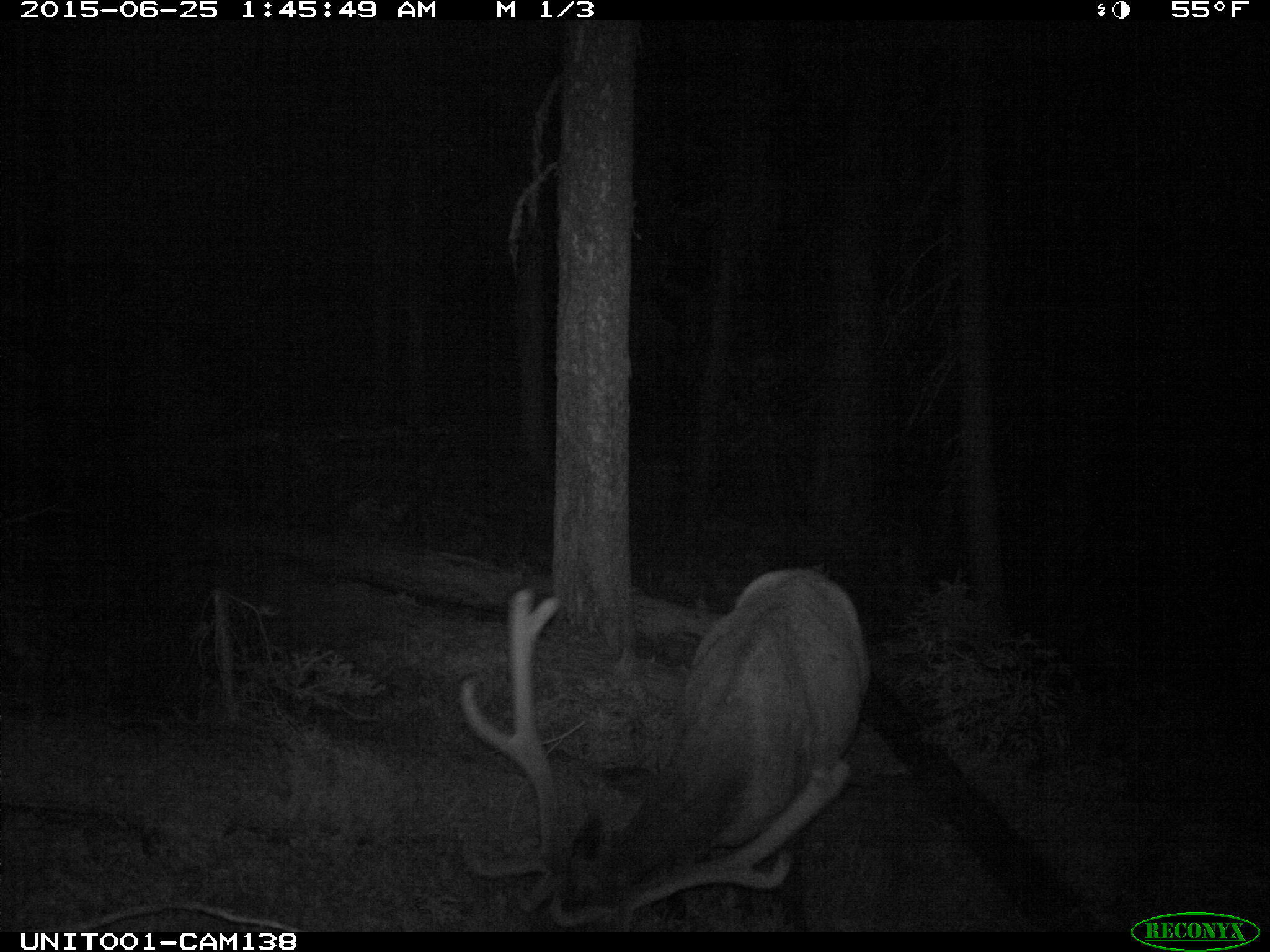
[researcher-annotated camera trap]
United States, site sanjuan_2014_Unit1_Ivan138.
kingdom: Animalia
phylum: Chordata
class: Mammalia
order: Artiodactyla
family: Cervidae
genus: Cervus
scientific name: Cervus elaphus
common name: red deer